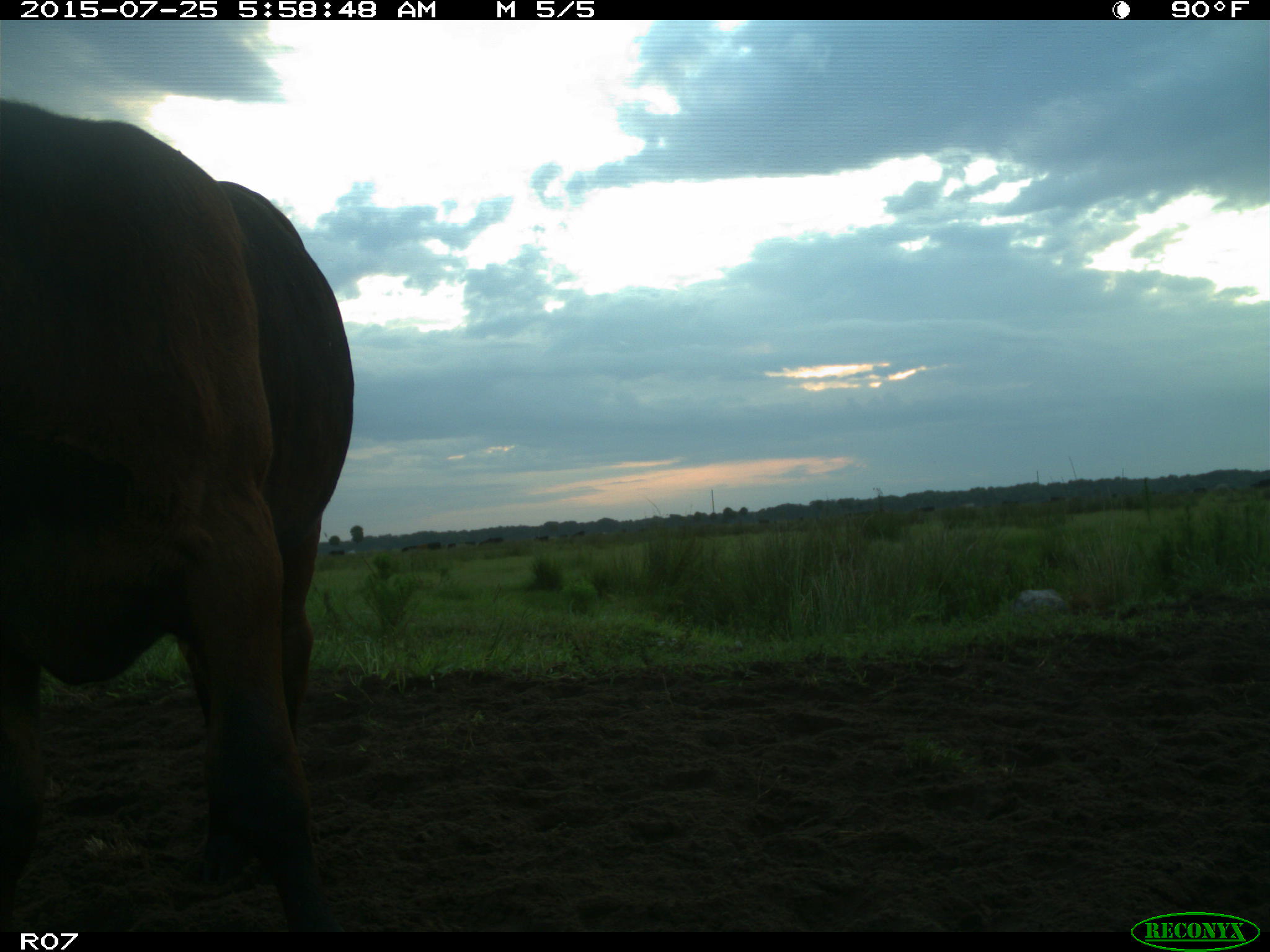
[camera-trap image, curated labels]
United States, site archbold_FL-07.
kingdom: Animalia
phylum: Chordata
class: Mammalia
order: Artiodactyla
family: Bovidae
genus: Bos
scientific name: Bos taurus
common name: domestic cow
Bos taurus (domestic cow).